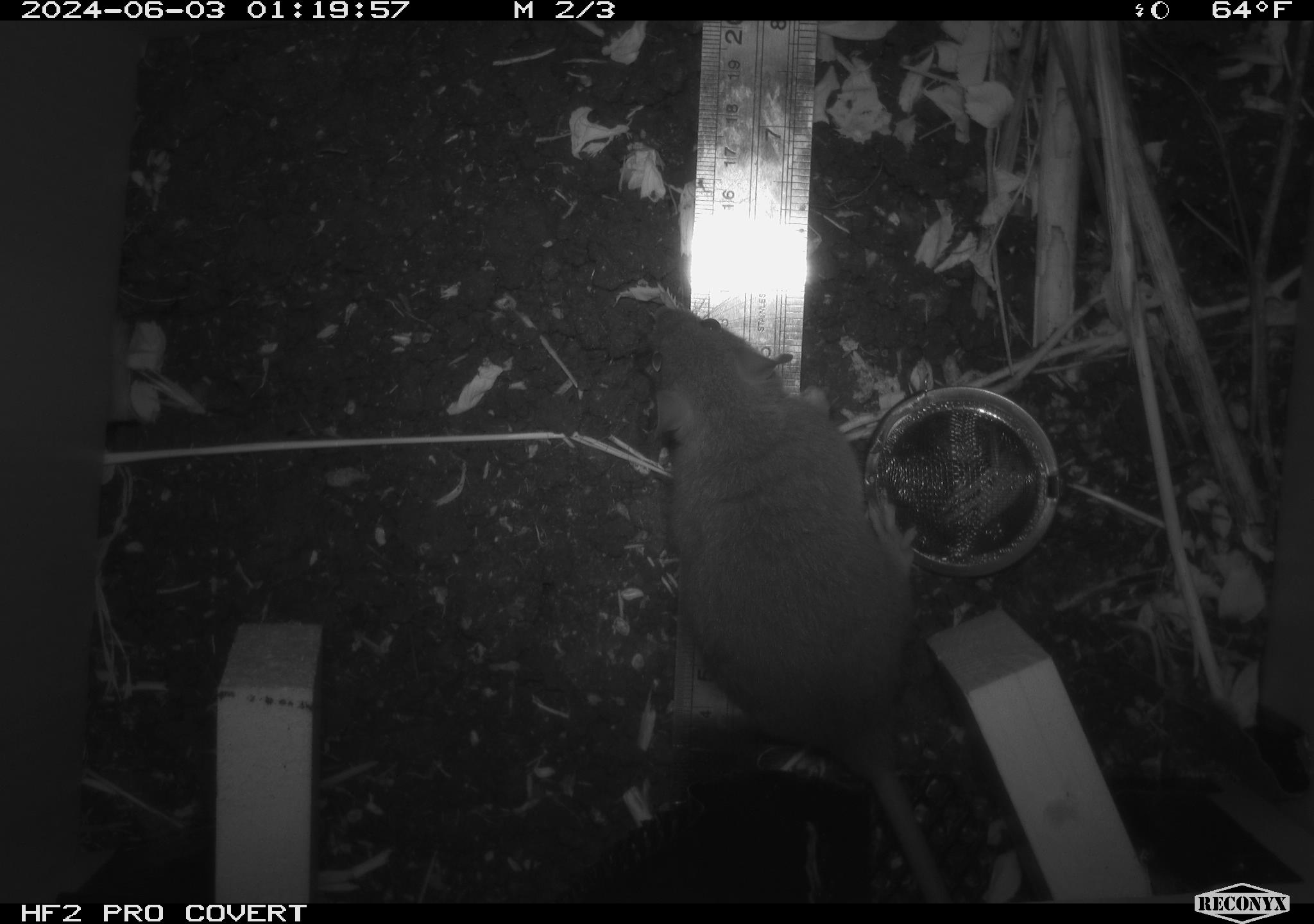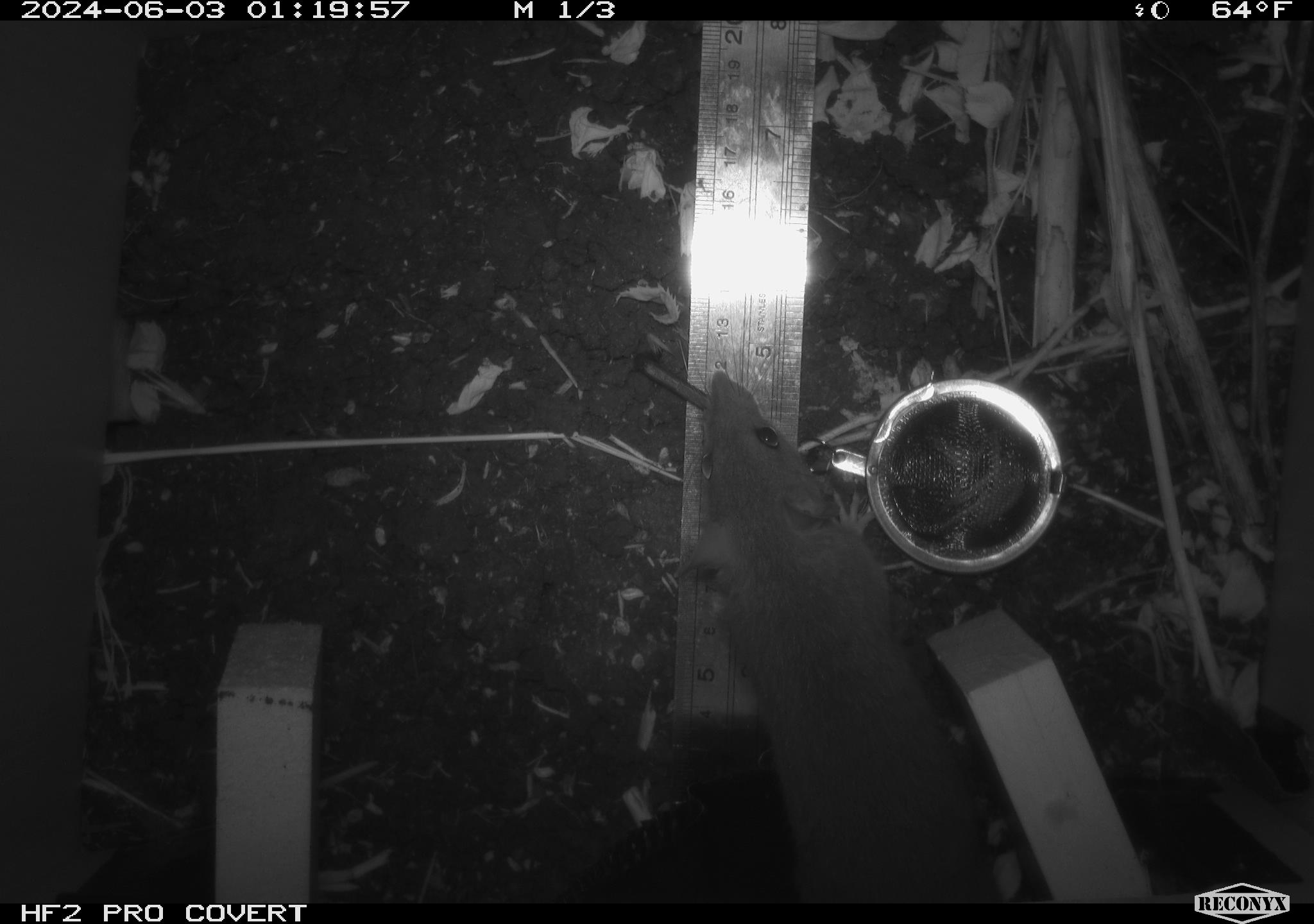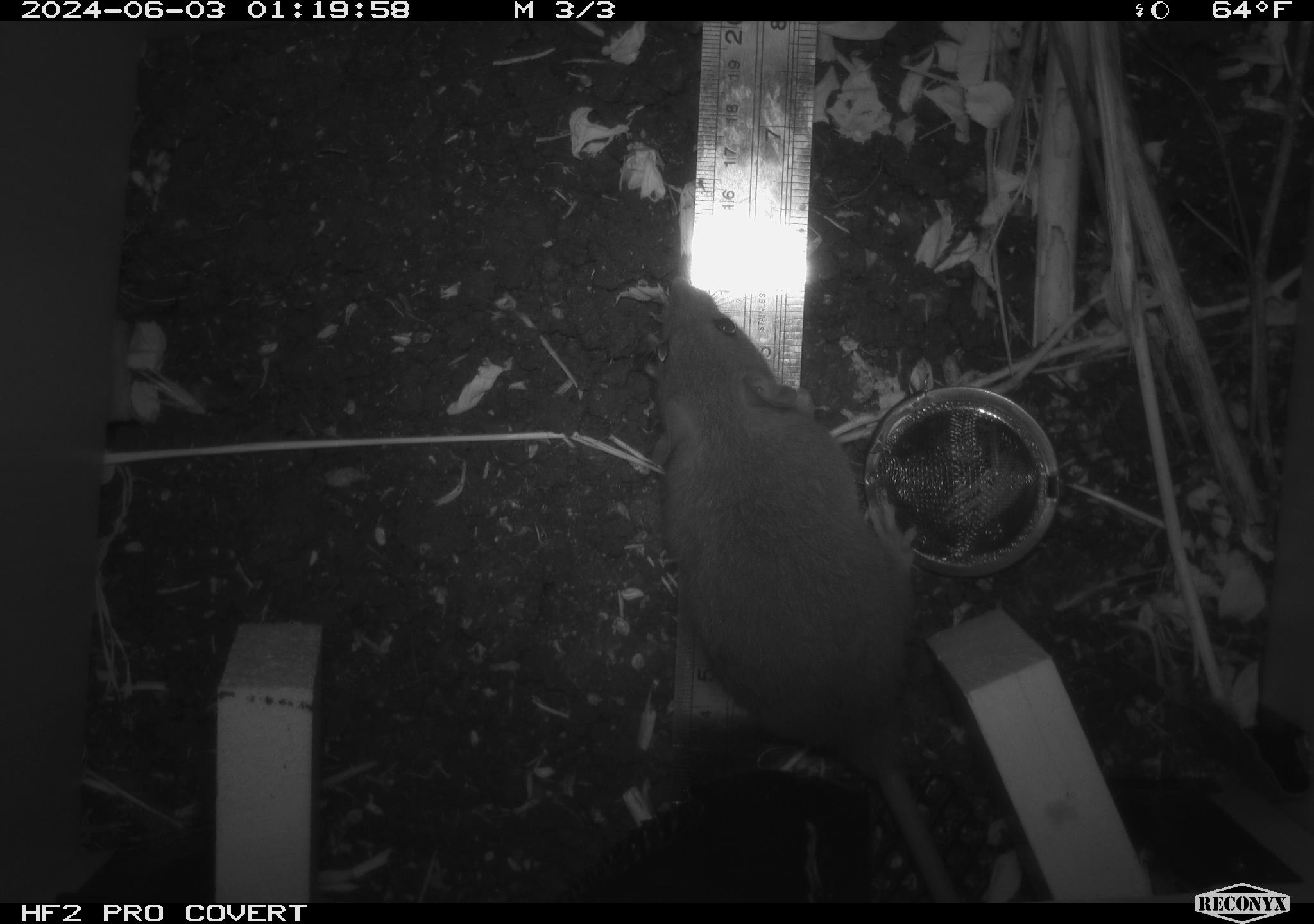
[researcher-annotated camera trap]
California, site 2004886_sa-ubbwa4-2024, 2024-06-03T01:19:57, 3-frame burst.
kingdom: Animalia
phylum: Chordata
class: Mammalia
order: Rodentia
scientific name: Rodentia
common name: woodrat or rat or mouse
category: woodrat or rat or mouse species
Woodrat or rat or mouse species (woodrat or rat or mouse) (Rodentia).